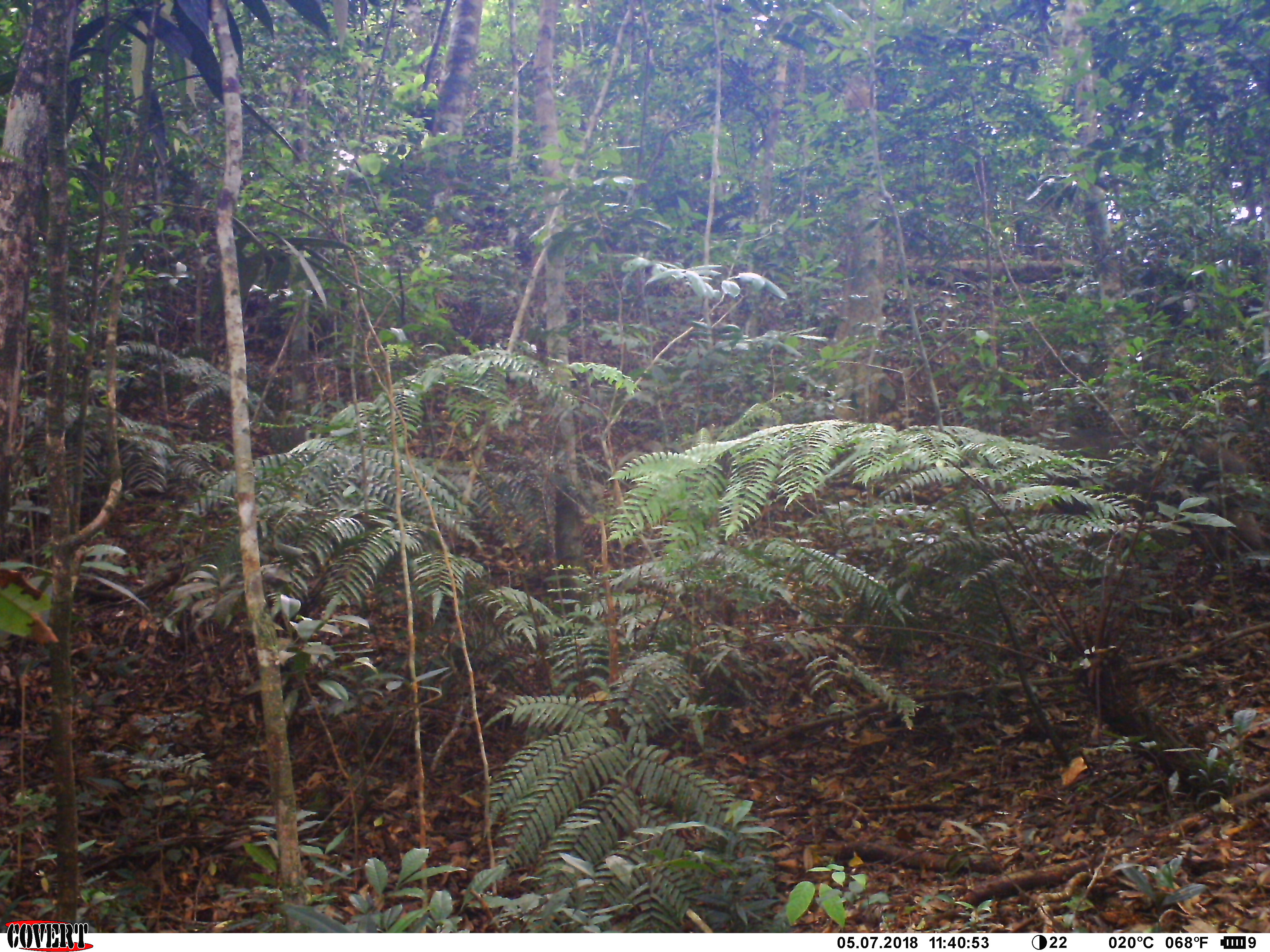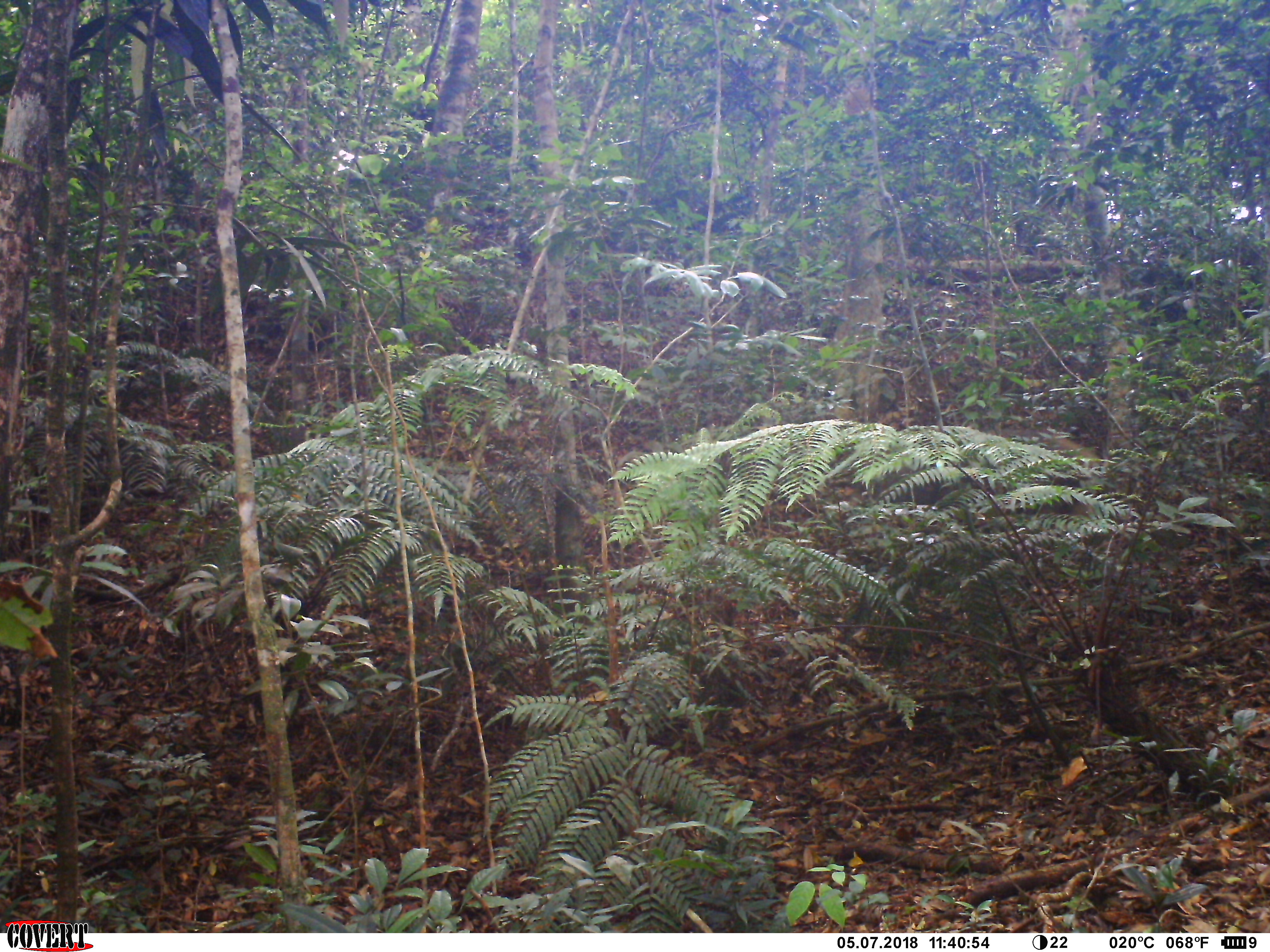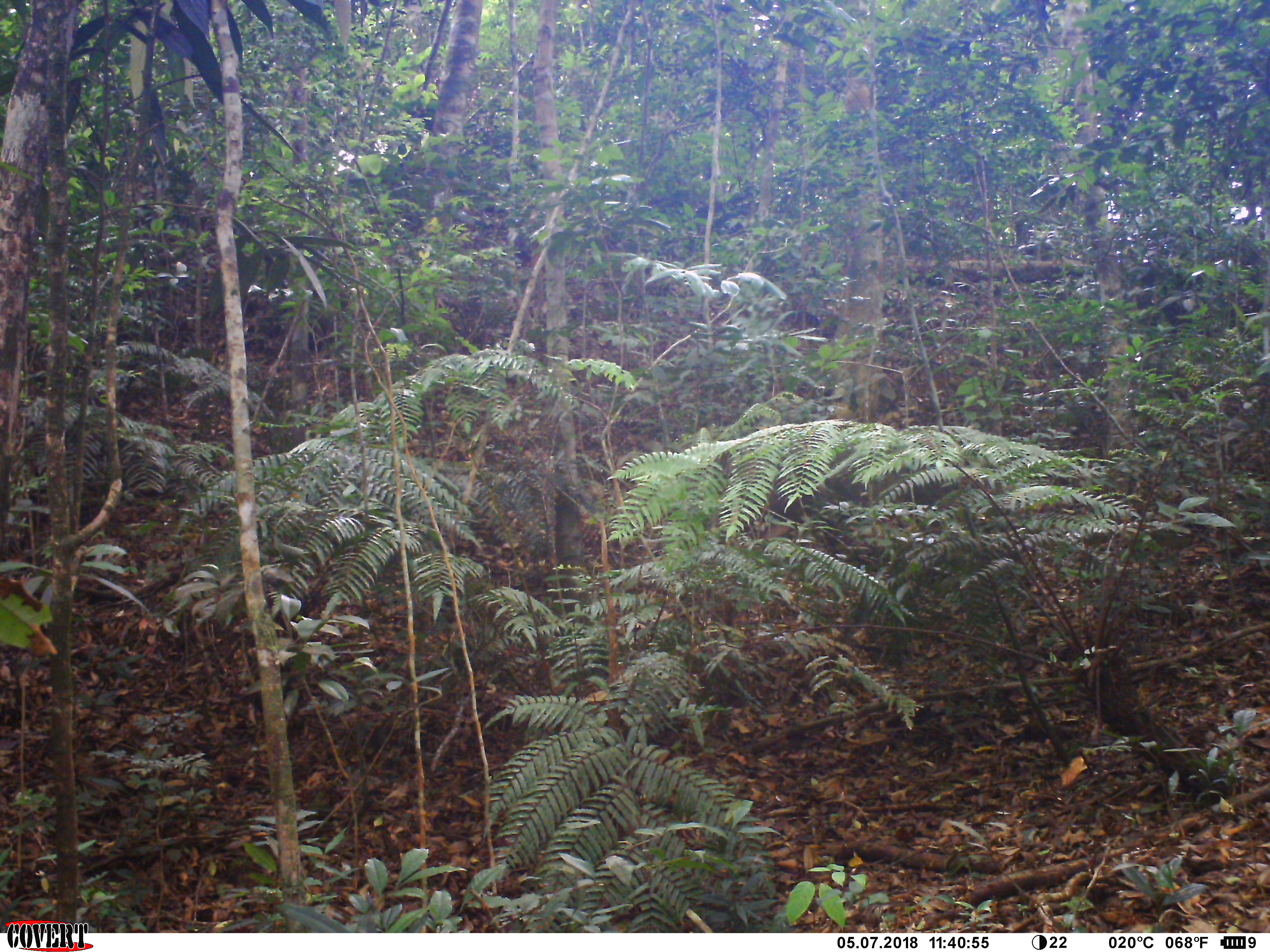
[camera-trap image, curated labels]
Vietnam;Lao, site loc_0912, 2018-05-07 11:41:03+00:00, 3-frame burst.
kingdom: Animalia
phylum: Chordata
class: Mammalia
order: Artiodactyla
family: Suidae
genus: Sus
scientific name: Sus scrofa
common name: eurasian wild pig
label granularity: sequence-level